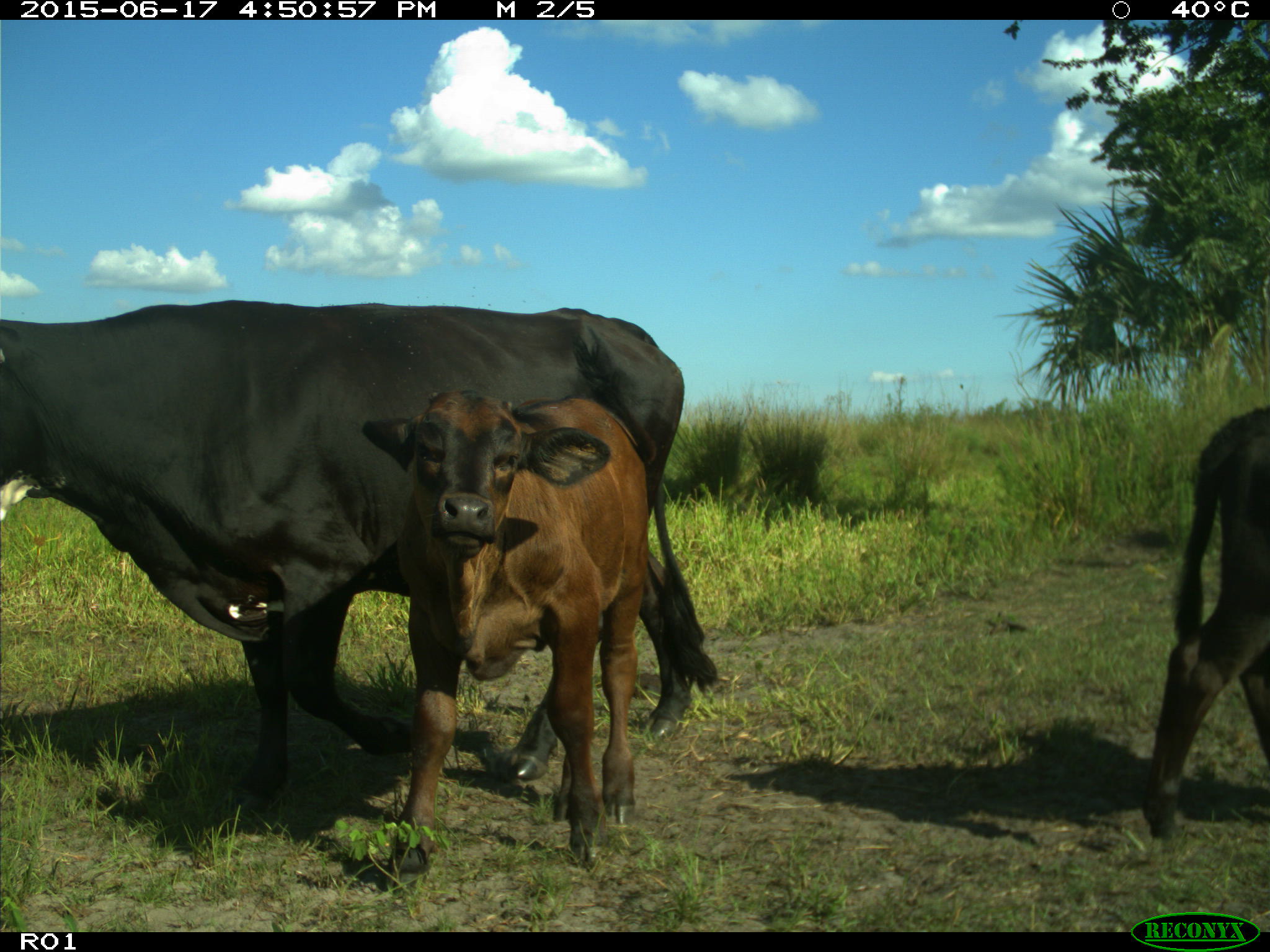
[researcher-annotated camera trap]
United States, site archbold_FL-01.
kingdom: Animalia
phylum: Chordata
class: Mammalia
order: Artiodactyla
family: Bovidae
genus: Bos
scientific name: Bos taurus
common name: domestic cow